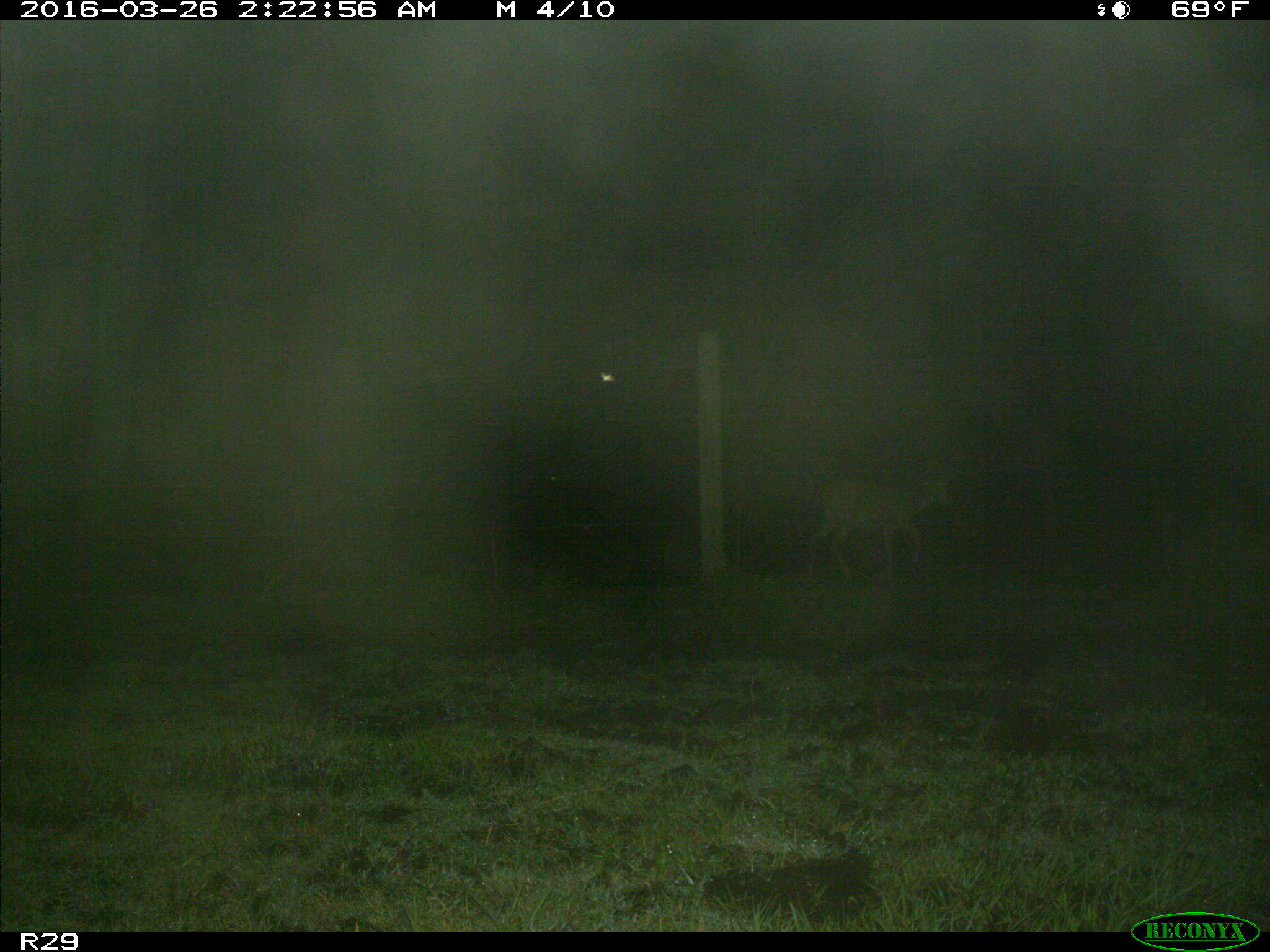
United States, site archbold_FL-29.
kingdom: Animalia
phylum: Chordata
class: Mammalia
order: Artiodactyla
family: Cervidae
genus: Odocoileus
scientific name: Odocoileus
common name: deer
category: unidentified deer